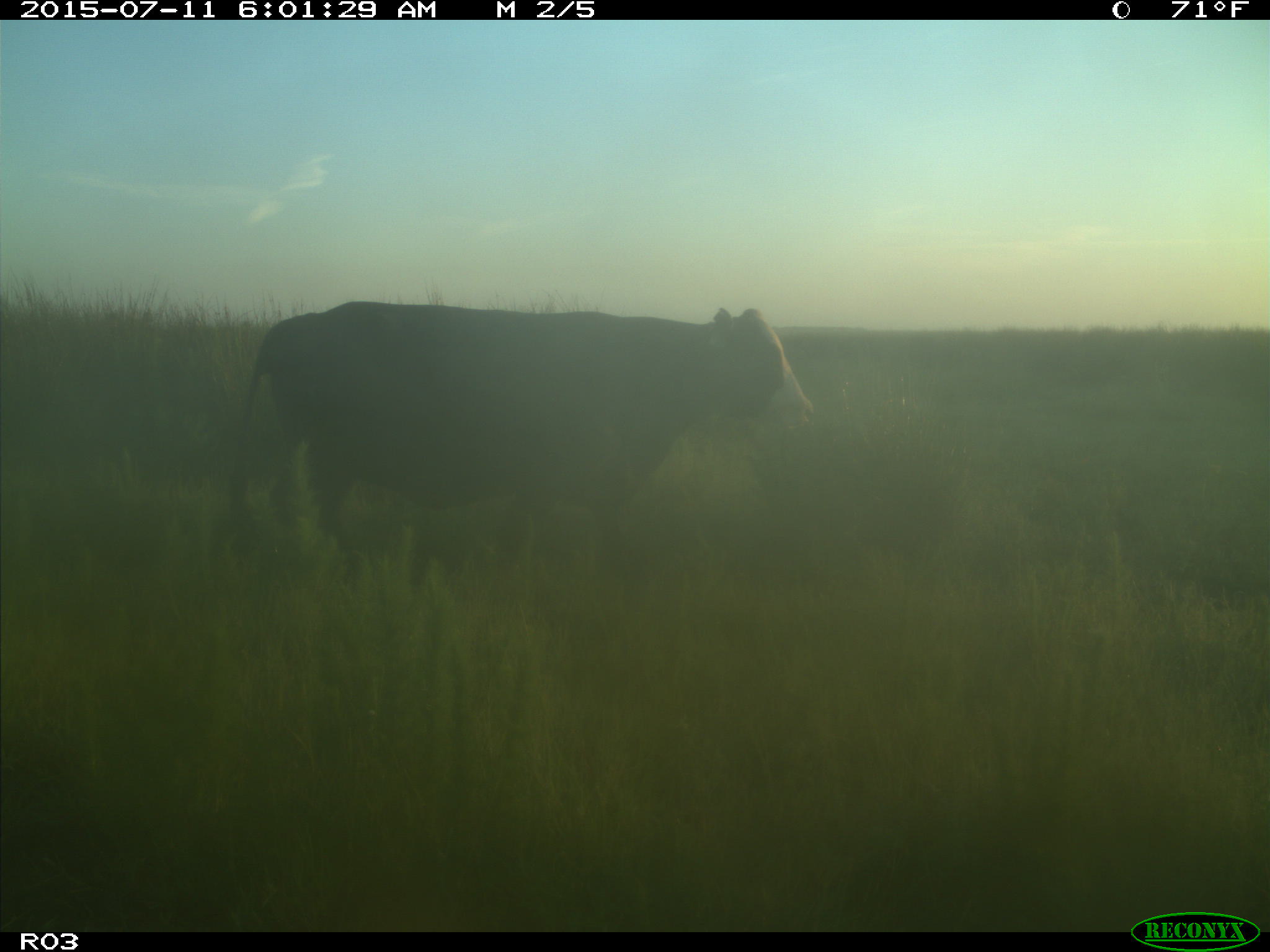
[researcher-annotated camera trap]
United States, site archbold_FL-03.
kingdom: Animalia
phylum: Chordata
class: Mammalia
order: Artiodactyla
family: Bovidae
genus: Bos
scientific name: Bos taurus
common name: domestic cow